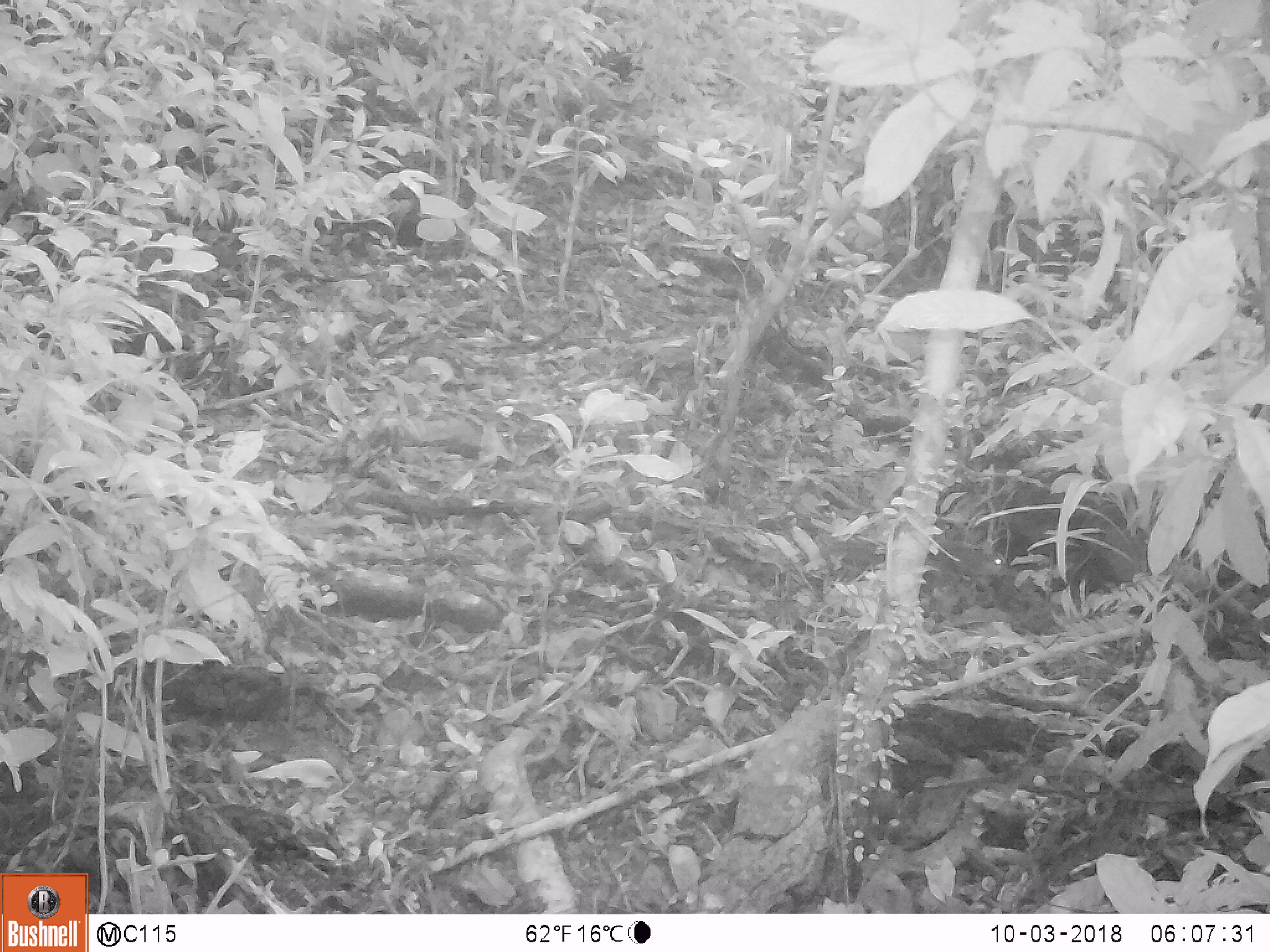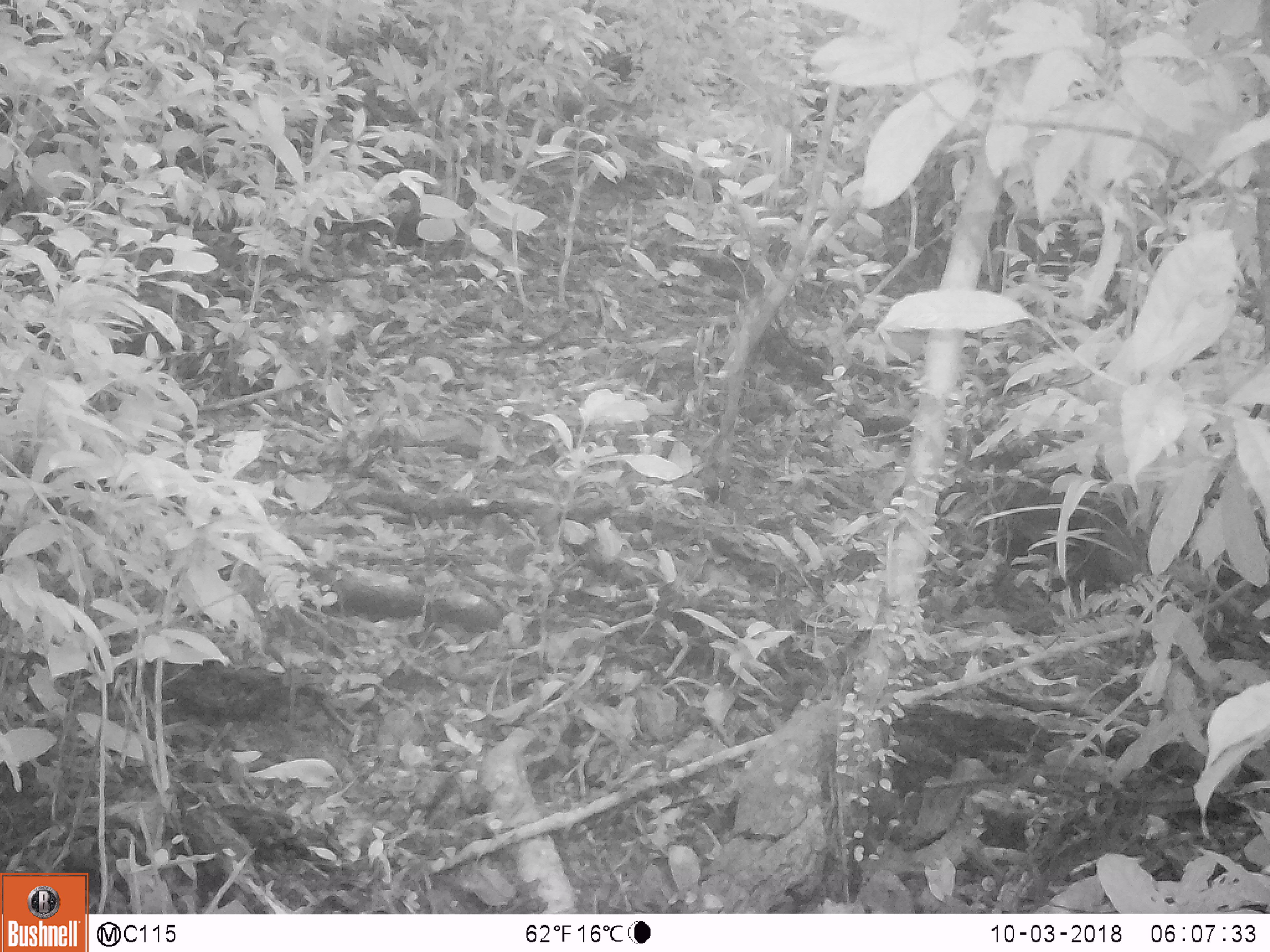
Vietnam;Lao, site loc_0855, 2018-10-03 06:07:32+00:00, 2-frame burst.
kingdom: Animalia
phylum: Chordata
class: Mammalia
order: Rodentia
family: Sciuridae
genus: Dremomys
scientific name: Dremomys rufigenis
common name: red-cheeked squirrel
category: red cheeked squirrel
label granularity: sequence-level